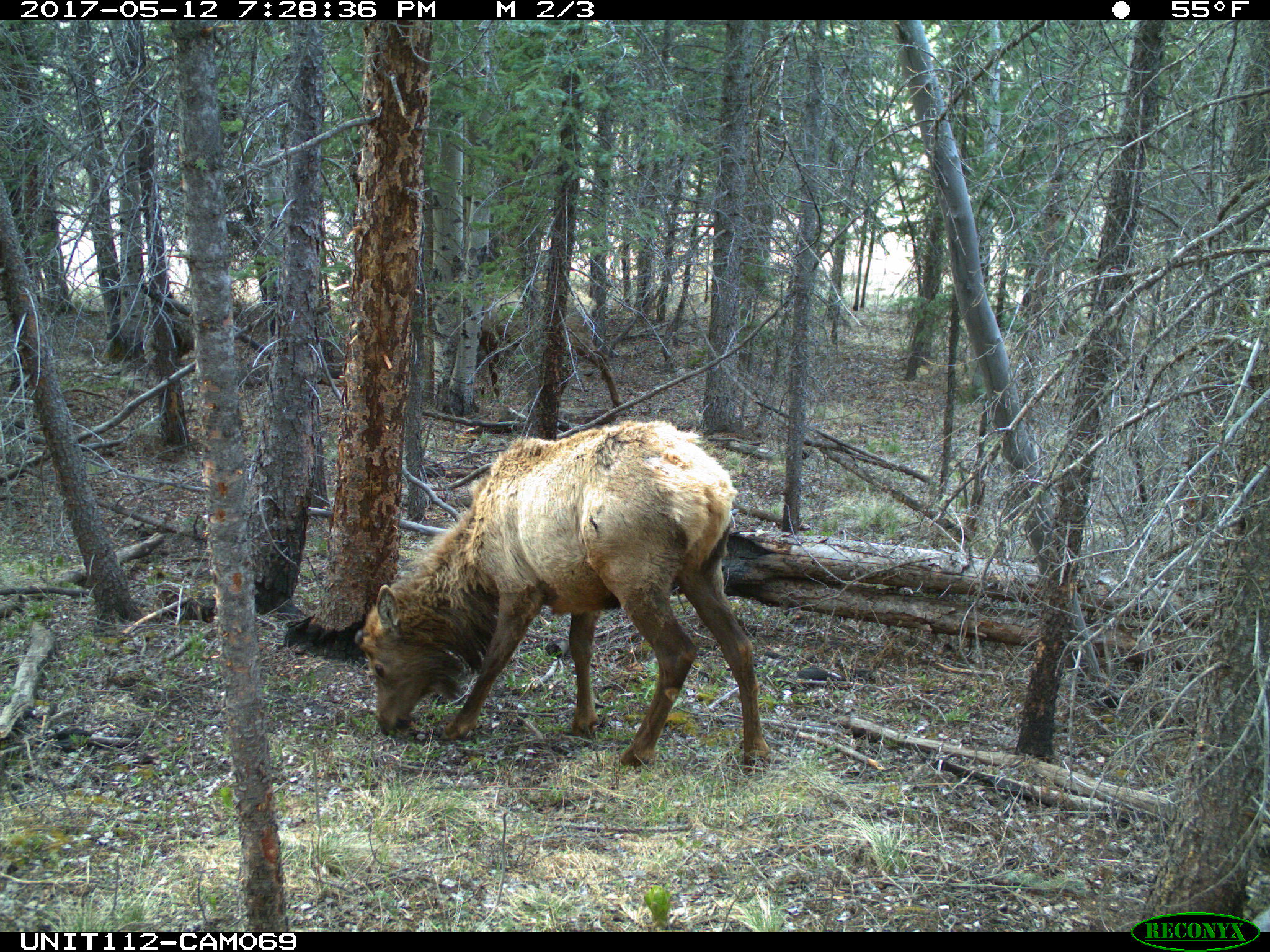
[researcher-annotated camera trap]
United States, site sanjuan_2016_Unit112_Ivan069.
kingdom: Animalia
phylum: Chordata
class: Mammalia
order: Artiodactyla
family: Cervidae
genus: Cervus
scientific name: Cervus elaphus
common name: red deer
Cervus elaphus (red deer).